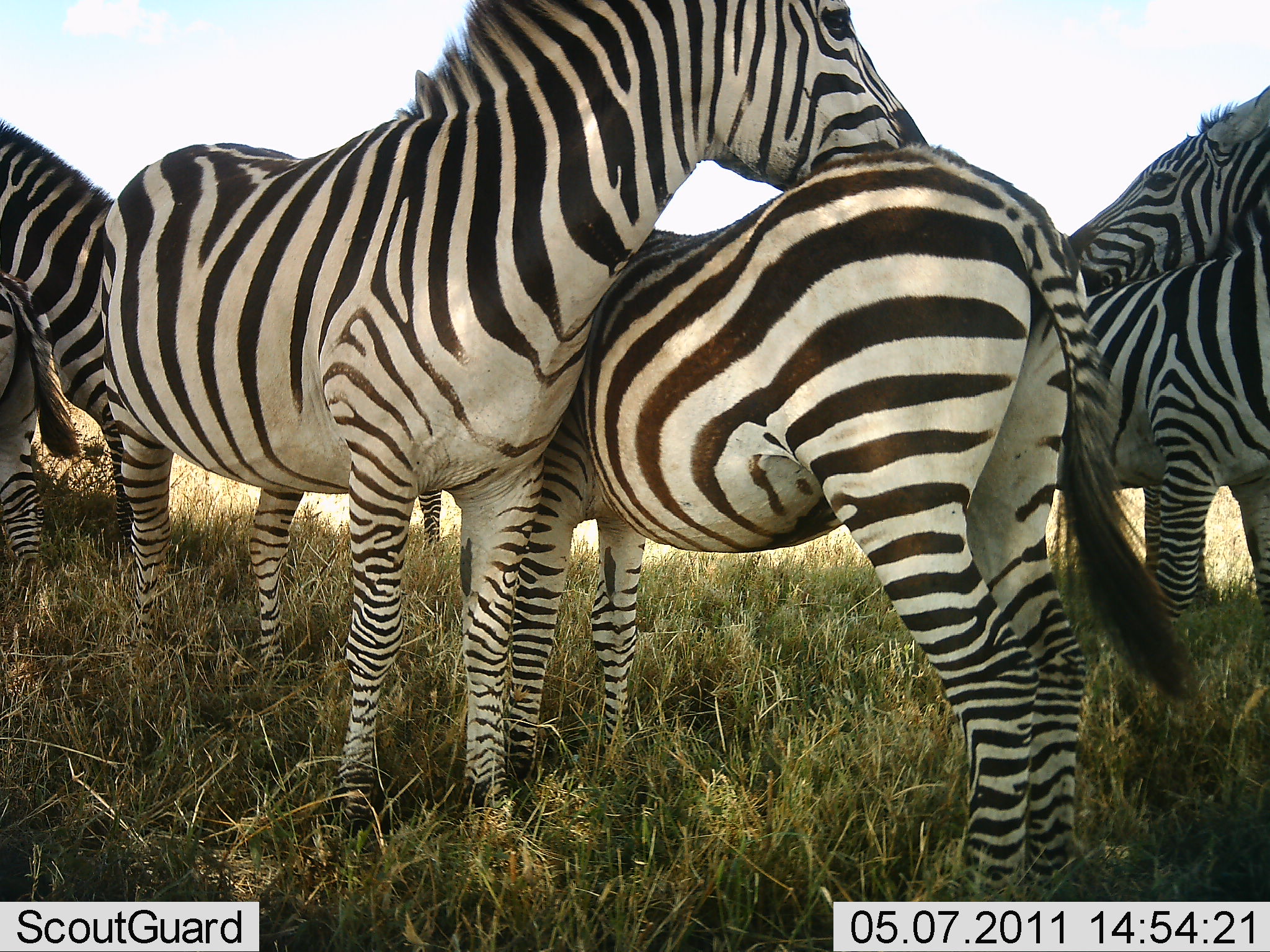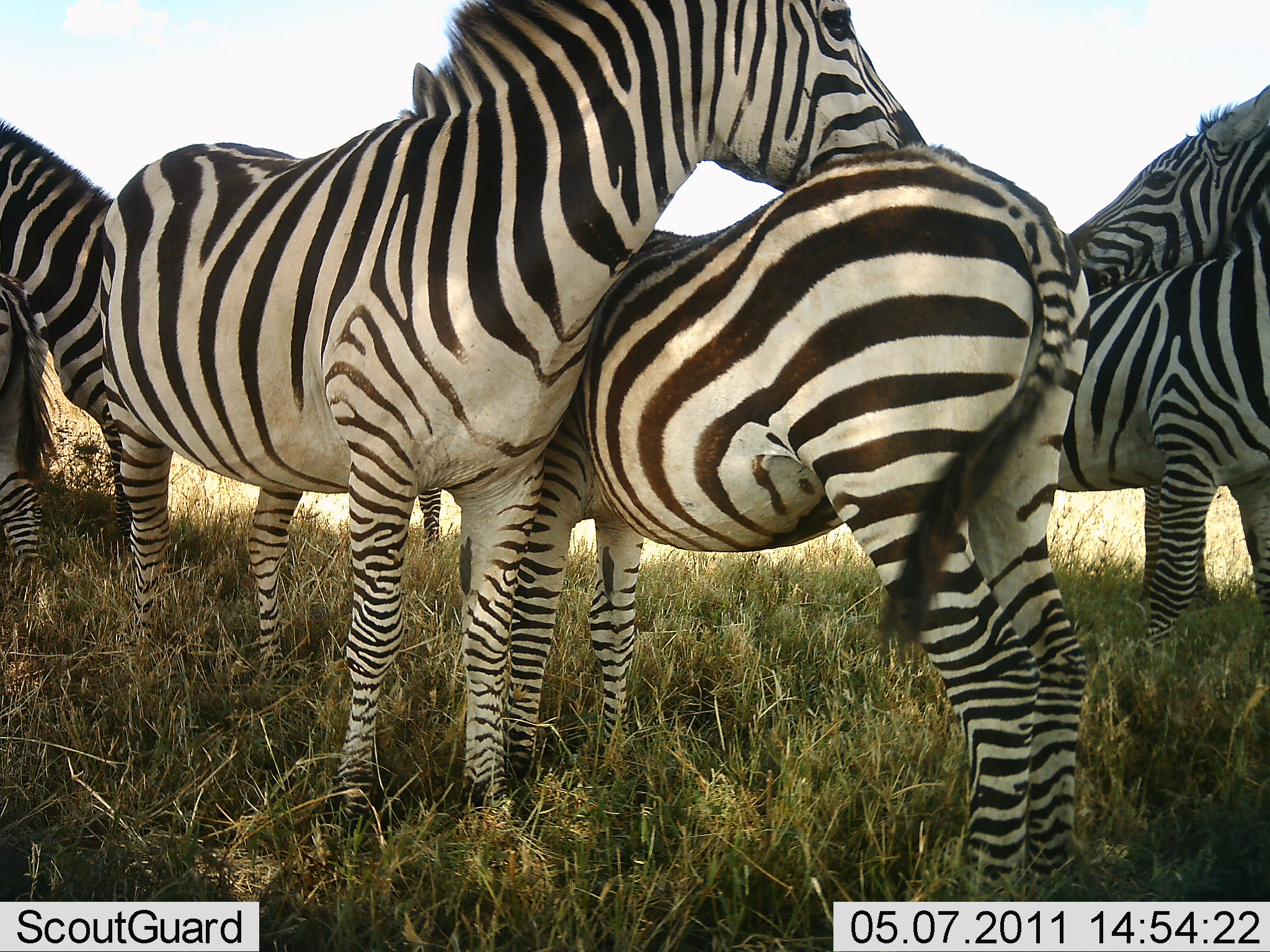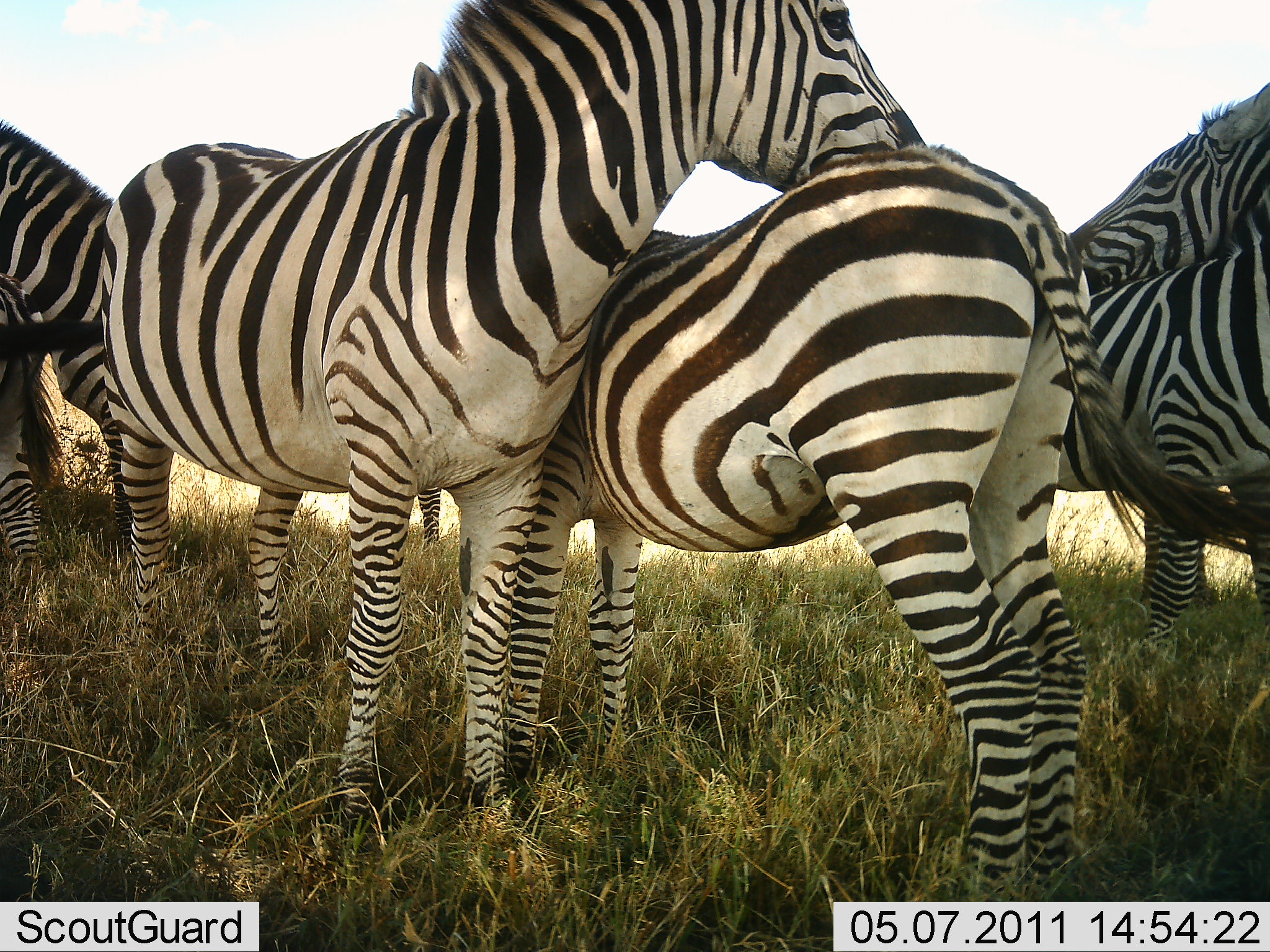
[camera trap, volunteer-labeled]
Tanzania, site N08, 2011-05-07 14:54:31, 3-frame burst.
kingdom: Animalia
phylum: Chordata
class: Mammalia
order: Perissodactyla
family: Equidae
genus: Equus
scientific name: Equus quagga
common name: plains zebra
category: zebra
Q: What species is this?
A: Zebra (plains zebra) (Equus quagga).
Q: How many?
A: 6.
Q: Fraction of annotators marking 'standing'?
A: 100%.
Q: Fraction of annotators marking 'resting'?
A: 7%.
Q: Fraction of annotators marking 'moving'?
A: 0%.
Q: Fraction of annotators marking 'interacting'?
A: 57%.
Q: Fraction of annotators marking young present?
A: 43%.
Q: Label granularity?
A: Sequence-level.